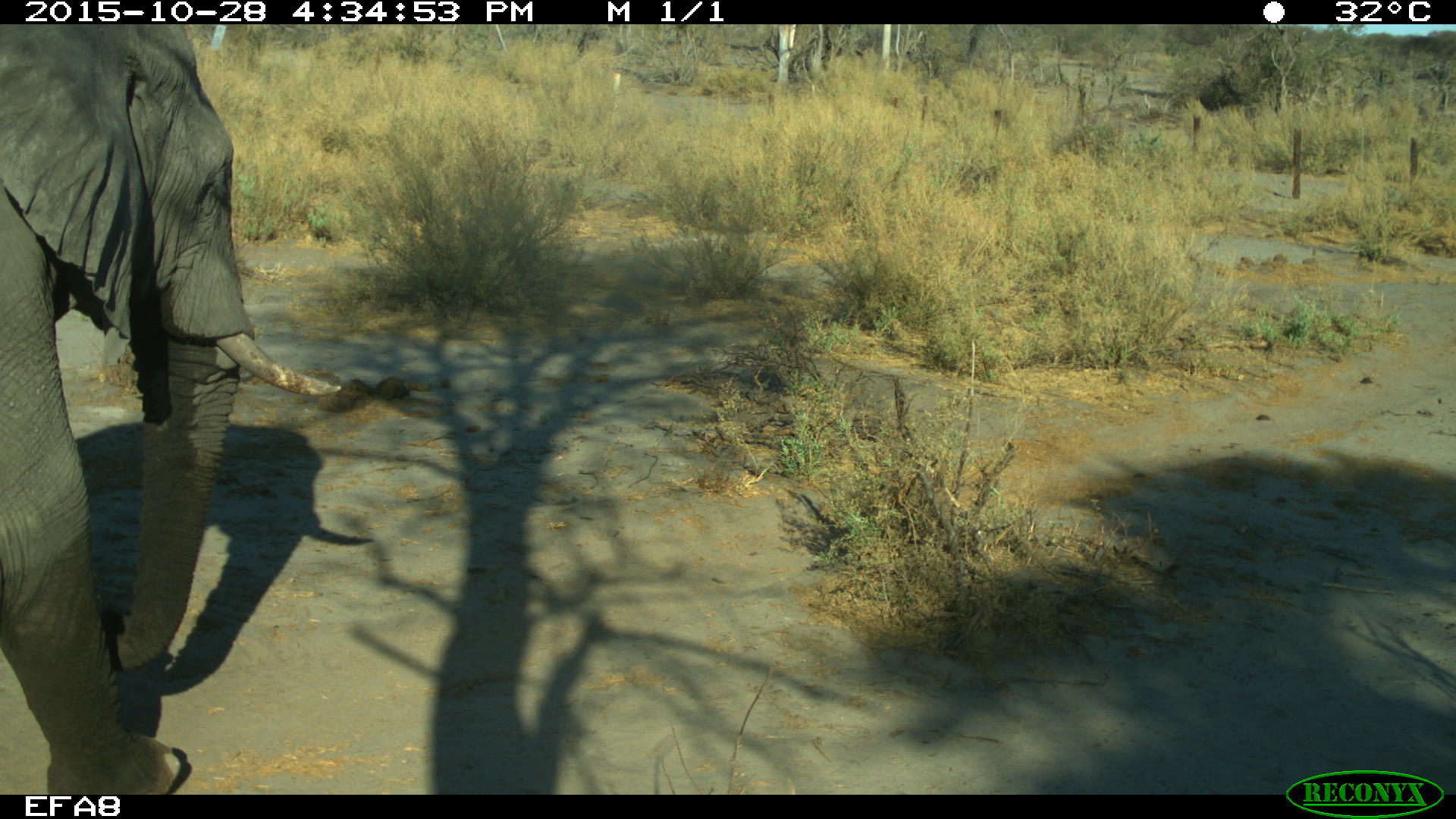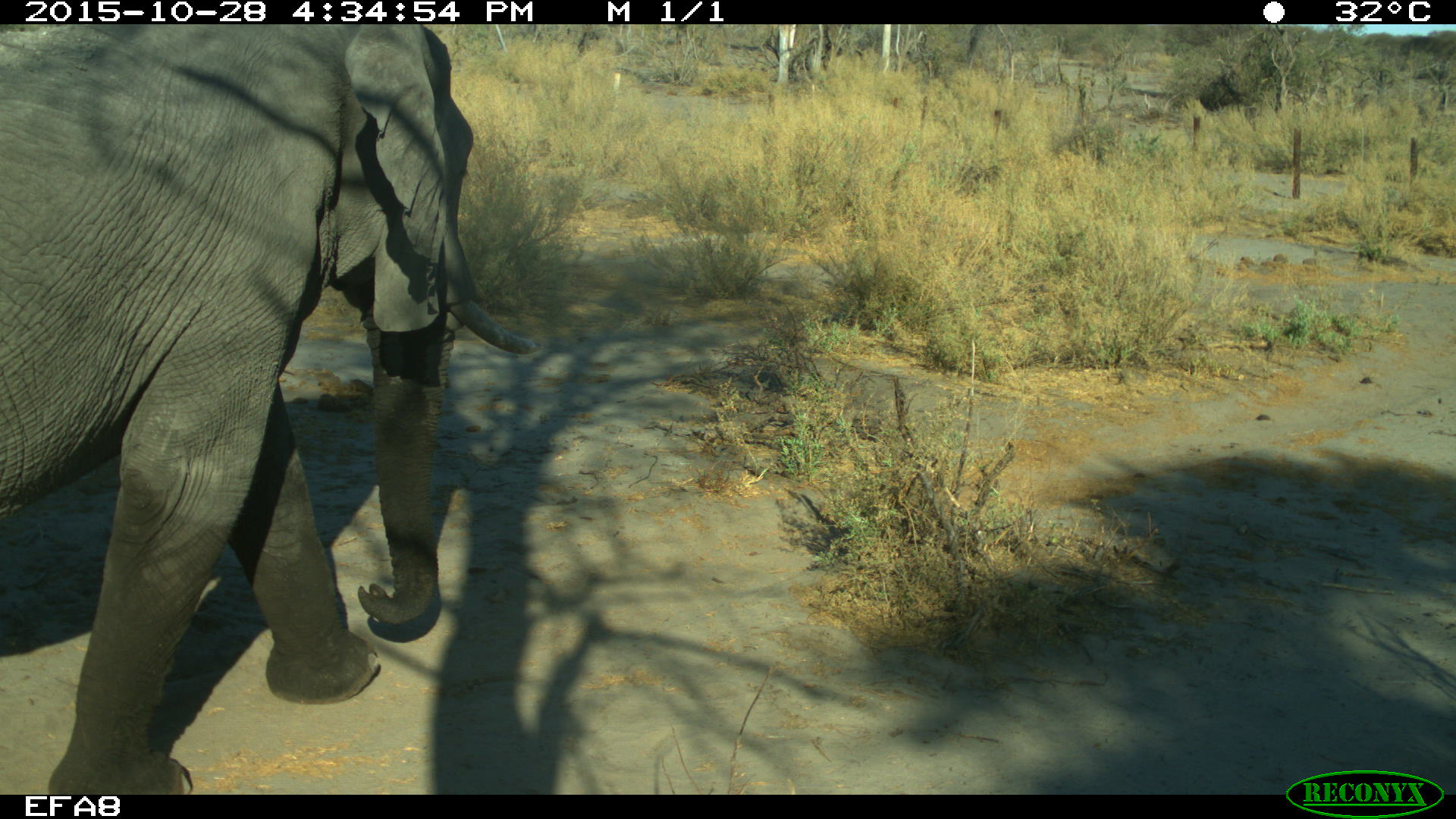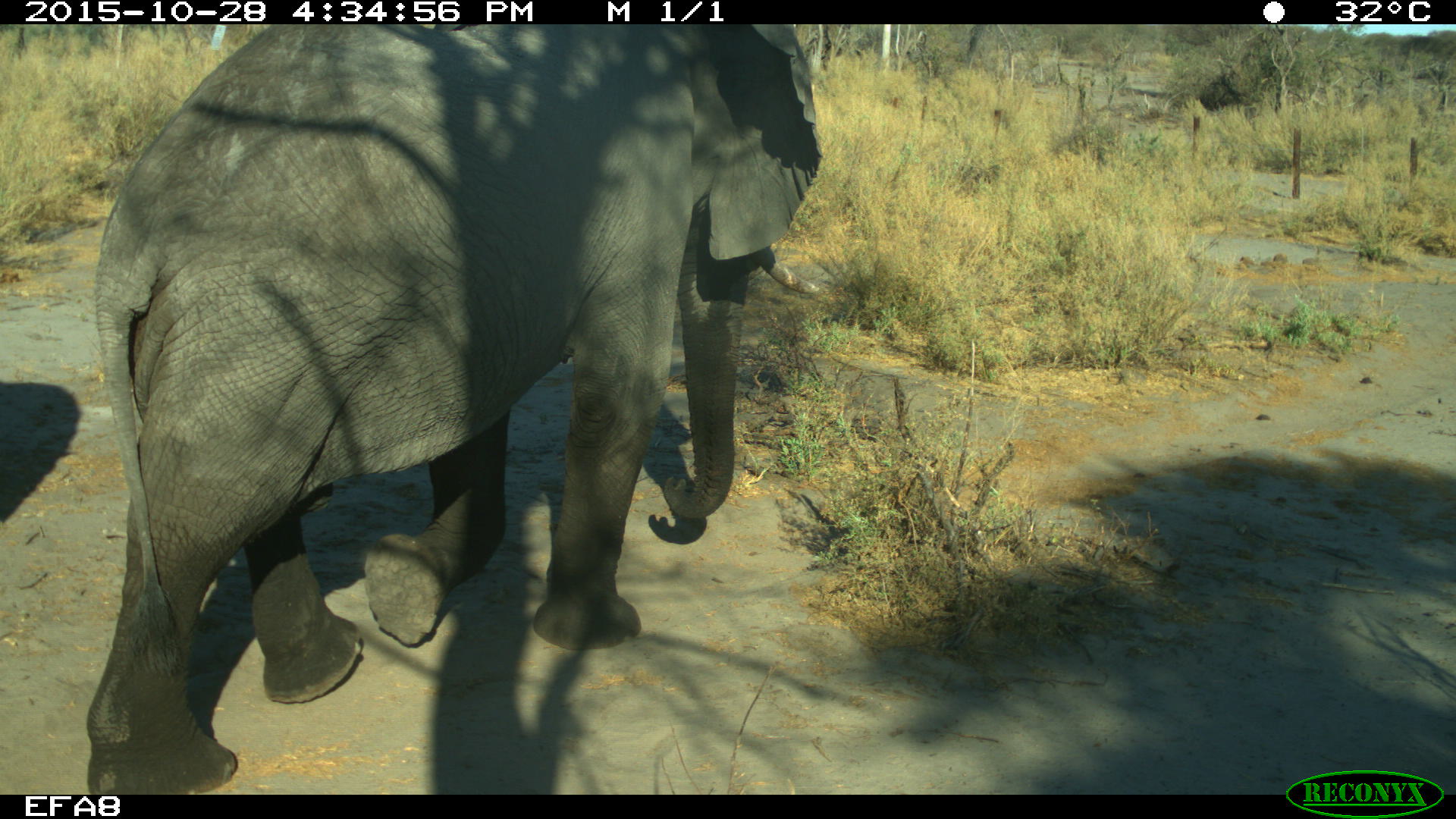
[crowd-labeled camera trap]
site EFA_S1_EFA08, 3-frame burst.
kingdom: Animalia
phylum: Chordata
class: Mammalia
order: Proboscidea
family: Elephantidae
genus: Loxodonta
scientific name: Loxodonta africana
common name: african bush elephant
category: elephant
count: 1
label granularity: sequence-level